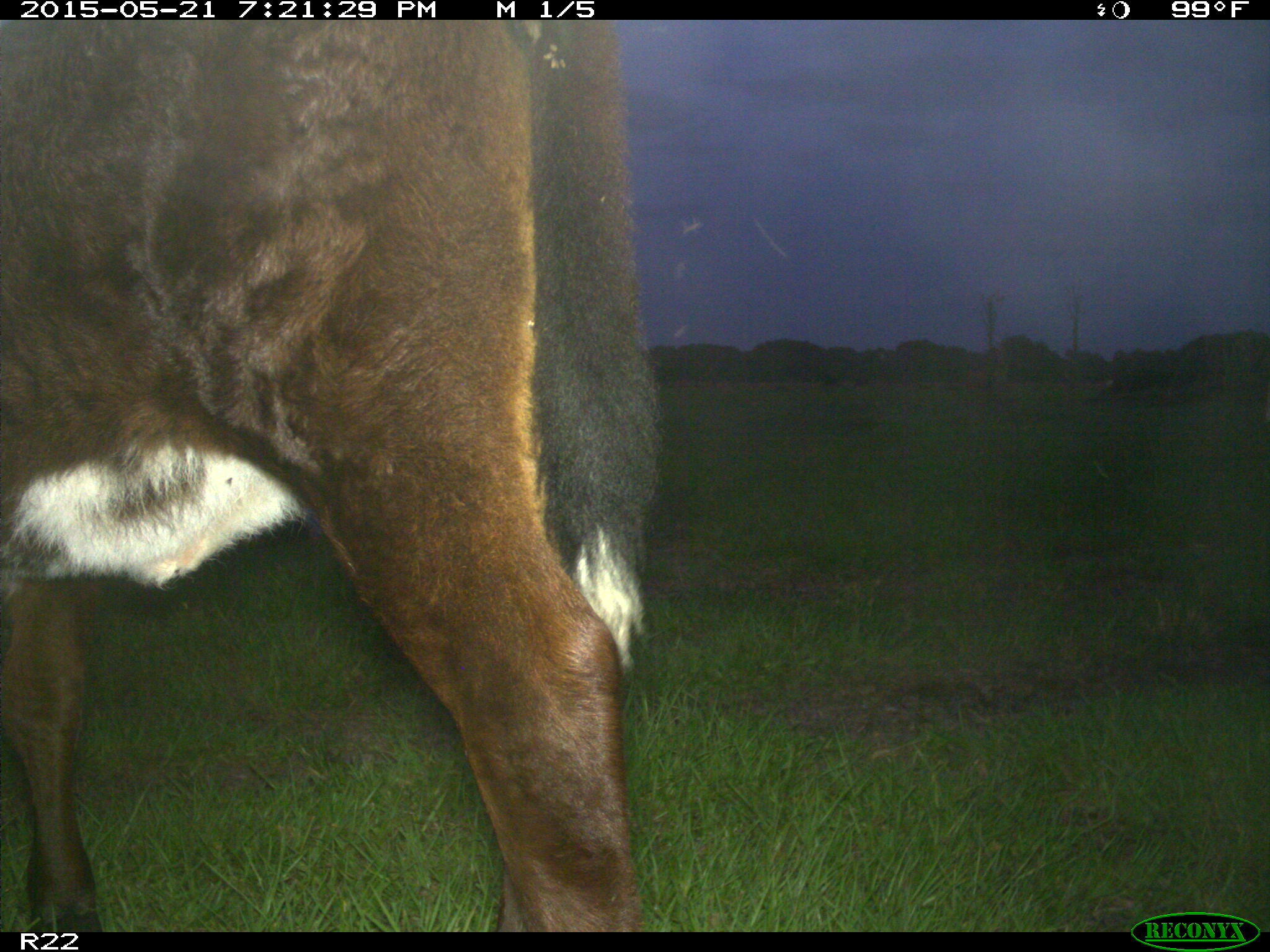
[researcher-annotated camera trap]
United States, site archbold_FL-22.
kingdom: Animalia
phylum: Chordata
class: Mammalia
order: Artiodactyla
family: Bovidae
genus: Bos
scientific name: Bos taurus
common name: domestic cow